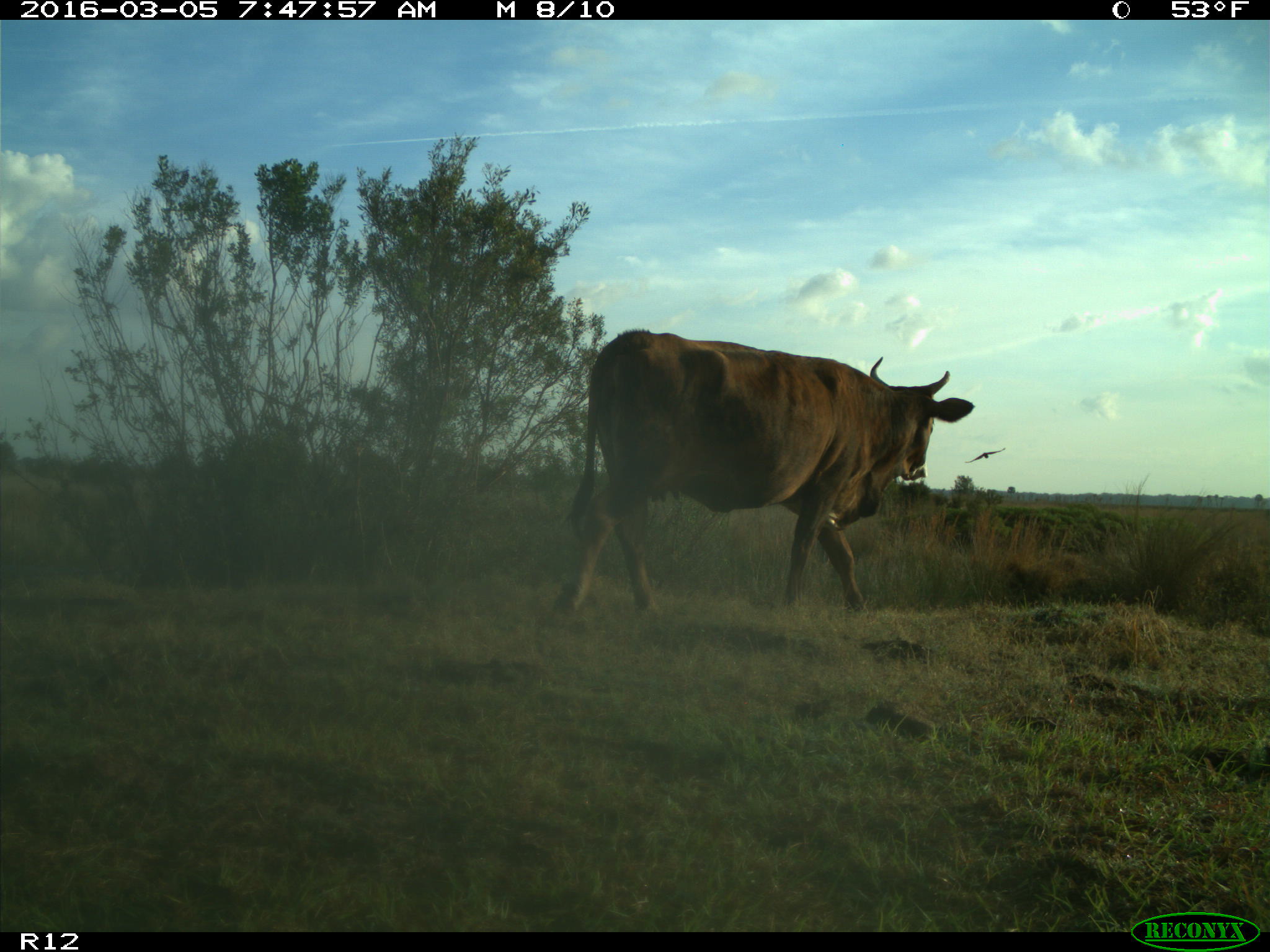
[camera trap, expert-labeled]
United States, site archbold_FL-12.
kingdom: Animalia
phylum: Chordata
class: Mammalia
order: Artiodactyla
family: Bovidae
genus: Bos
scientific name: Bos taurus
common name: domestic cow